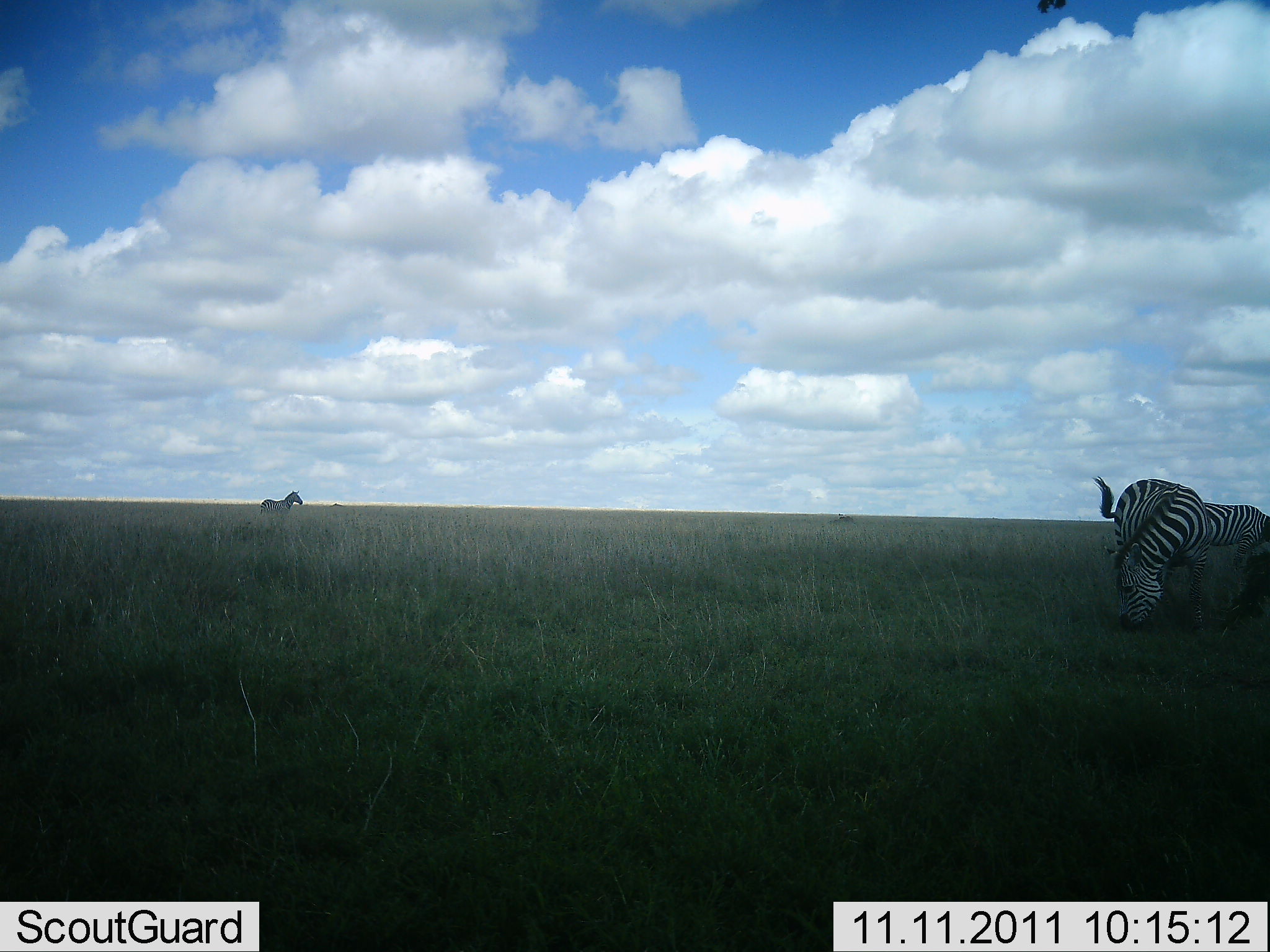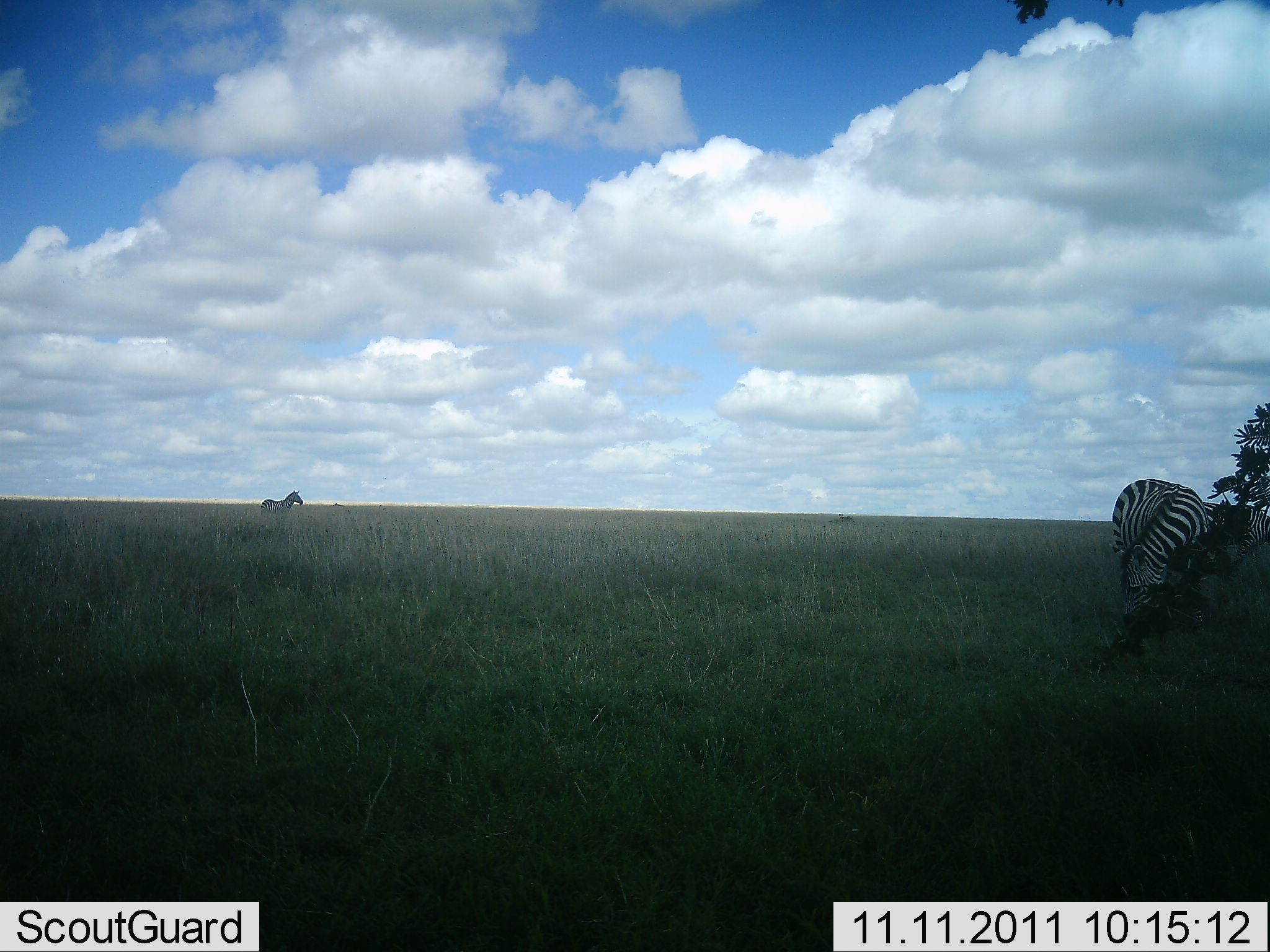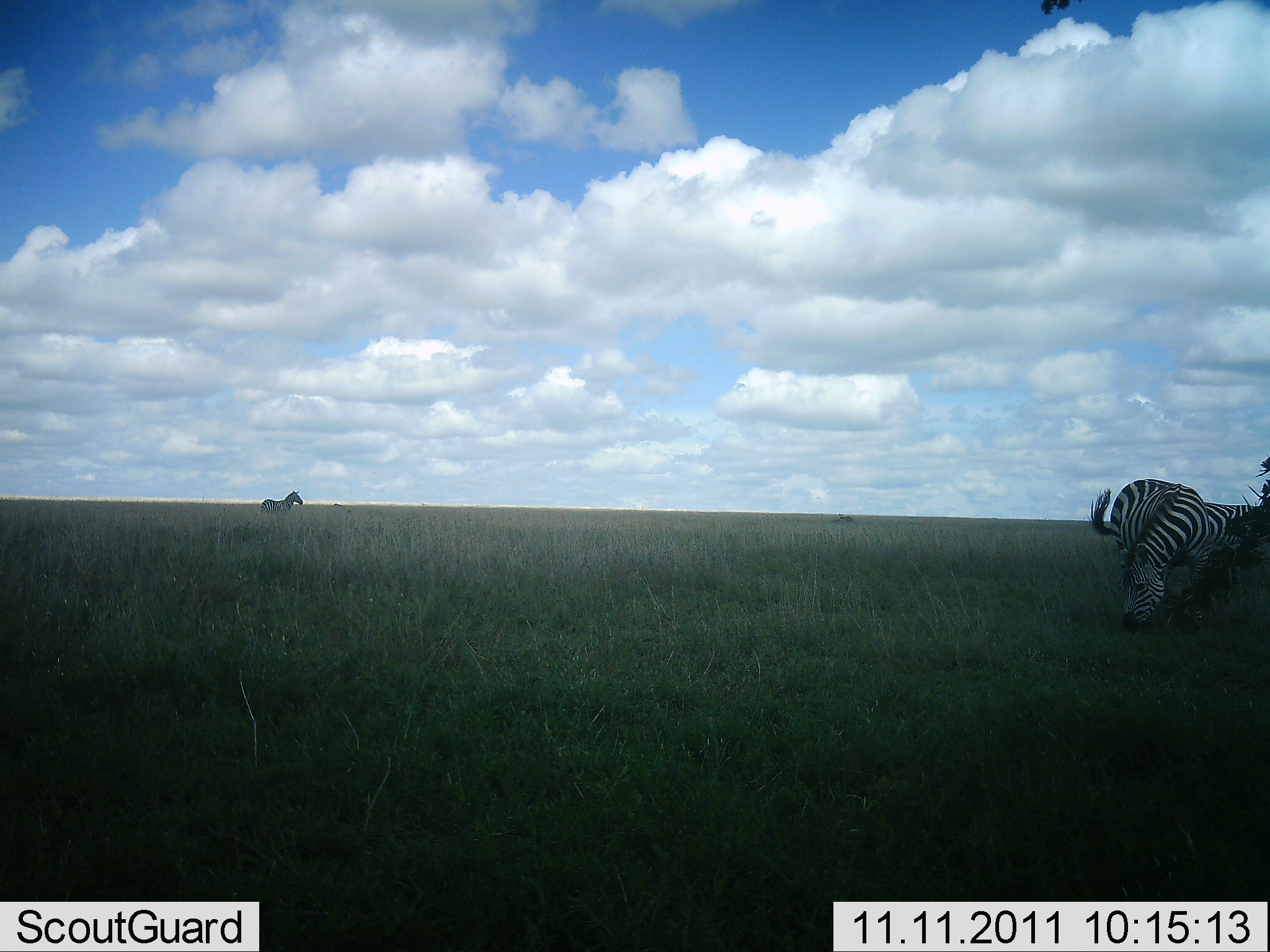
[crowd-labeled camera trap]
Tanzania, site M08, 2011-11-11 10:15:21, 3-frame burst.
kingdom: Animalia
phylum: Chordata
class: Mammalia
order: Perissodactyla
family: Equidae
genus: Equus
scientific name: Equus quagga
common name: plains zebra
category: zebra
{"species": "zebra (plains zebra) (Equus quagga)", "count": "3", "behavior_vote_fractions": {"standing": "60%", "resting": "0%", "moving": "20%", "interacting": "0%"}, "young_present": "0%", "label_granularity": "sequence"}